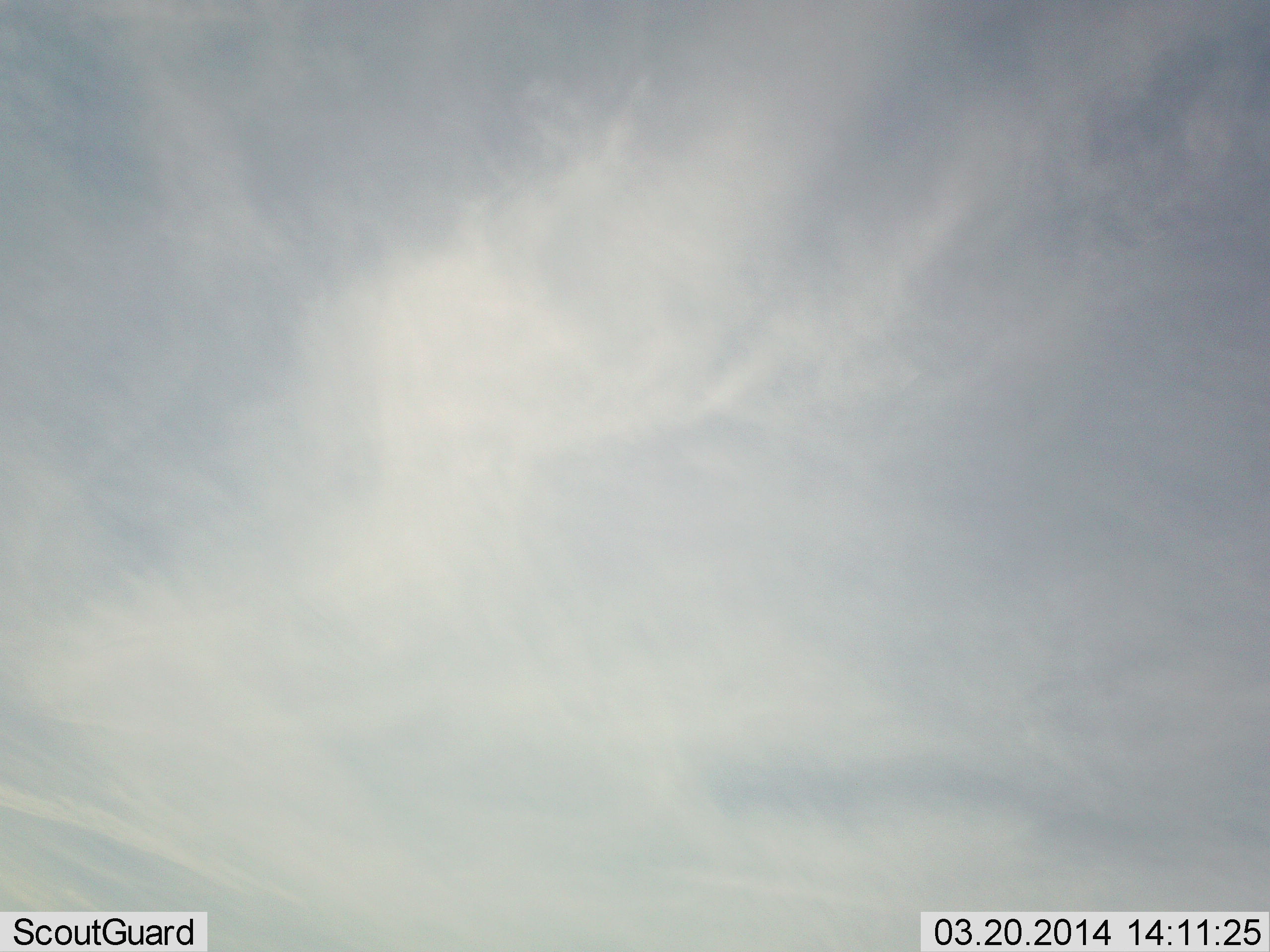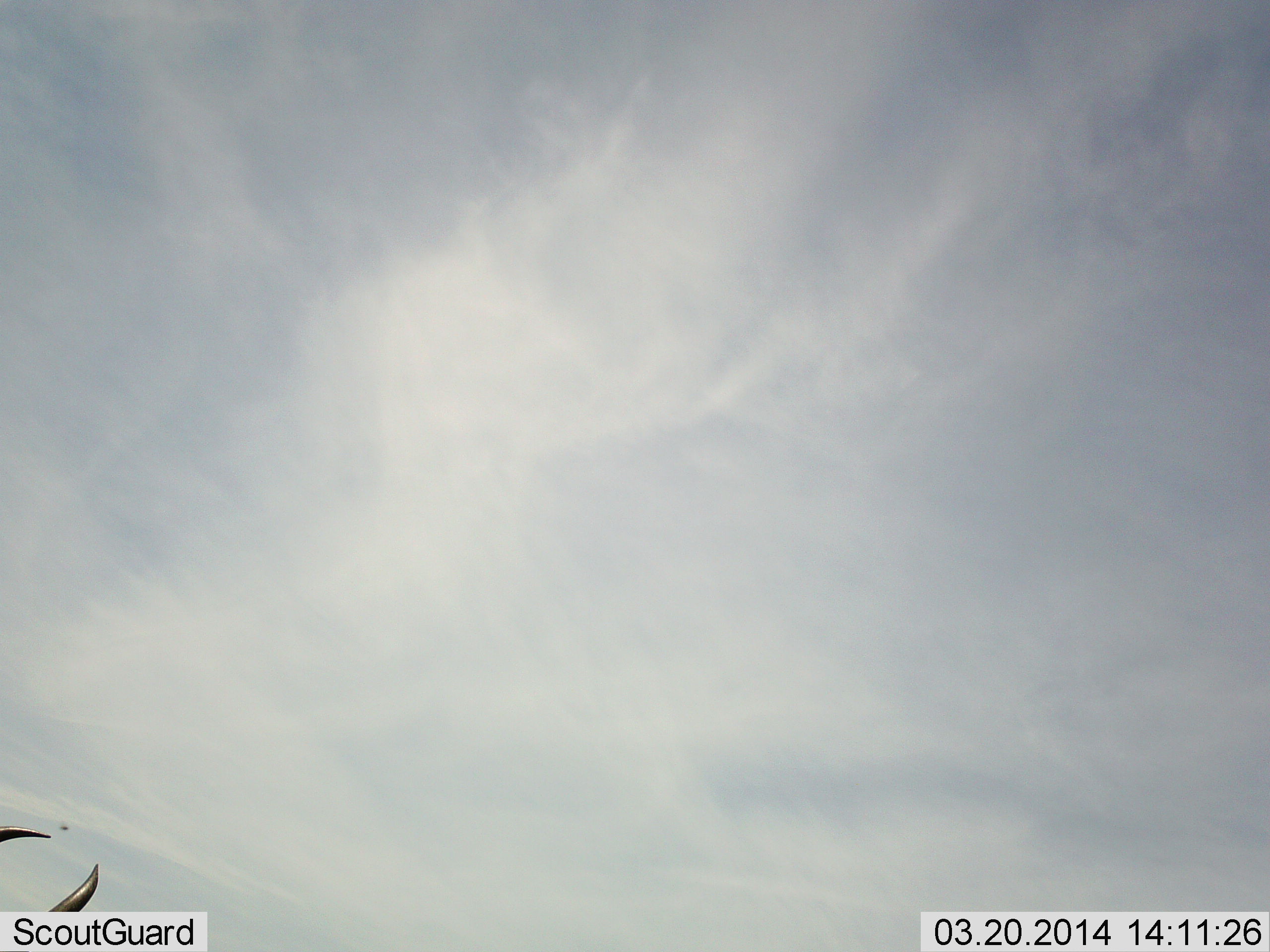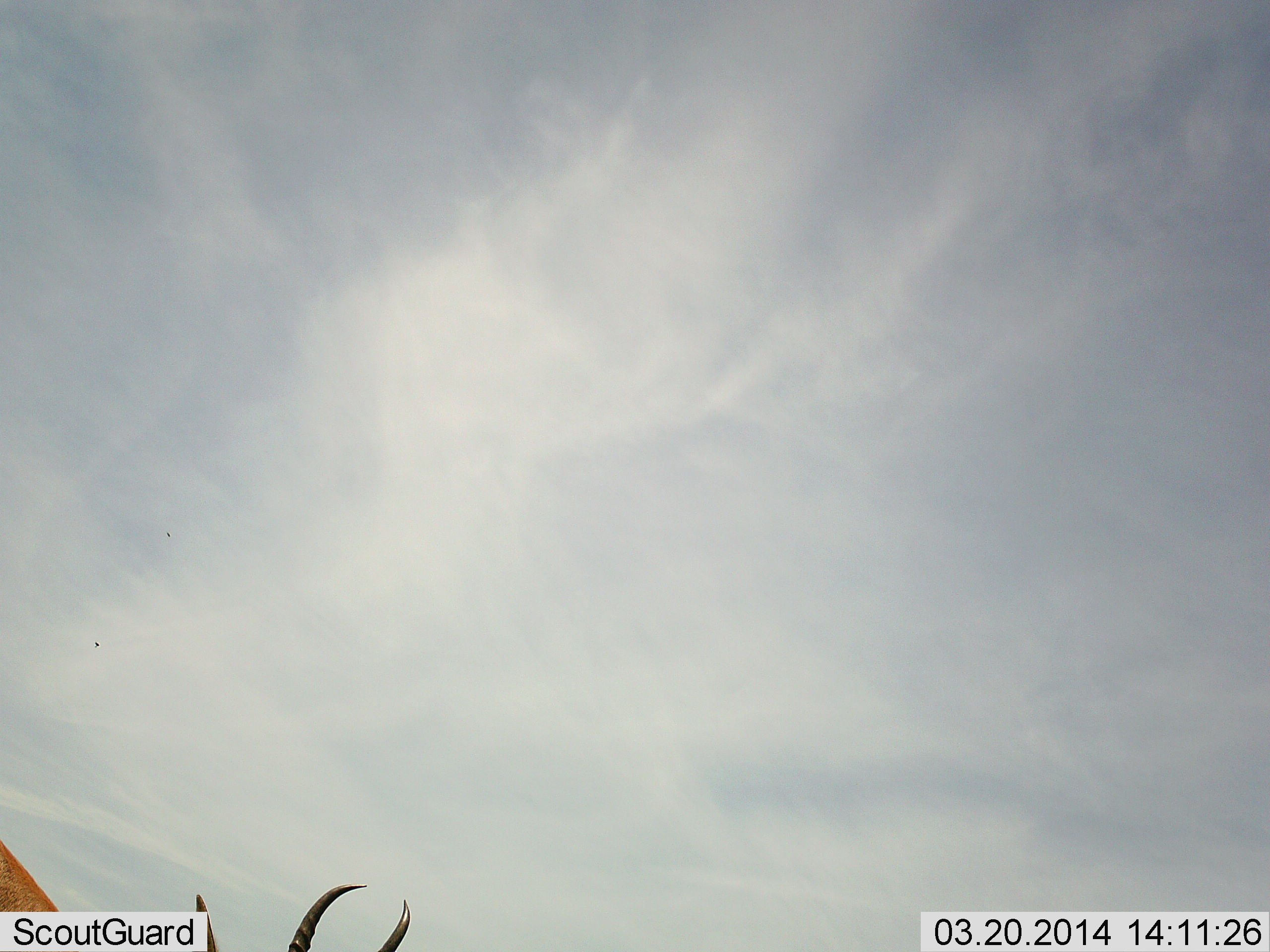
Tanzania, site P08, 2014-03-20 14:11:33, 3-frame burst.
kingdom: Animalia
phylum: Chordata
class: Mammalia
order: Artiodactyla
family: Bovidae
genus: Connochaetes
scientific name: Connochaetes taurinus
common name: blue wildebeest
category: wildebeest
Wildebeest (blue wildebeest) (Connochaetes taurinus), count 1. Behavior (volunteer vote fractions): standing 50%, resting 0%, moving 50%, interacting 0%. Young present (vote fraction): 0%. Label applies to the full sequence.